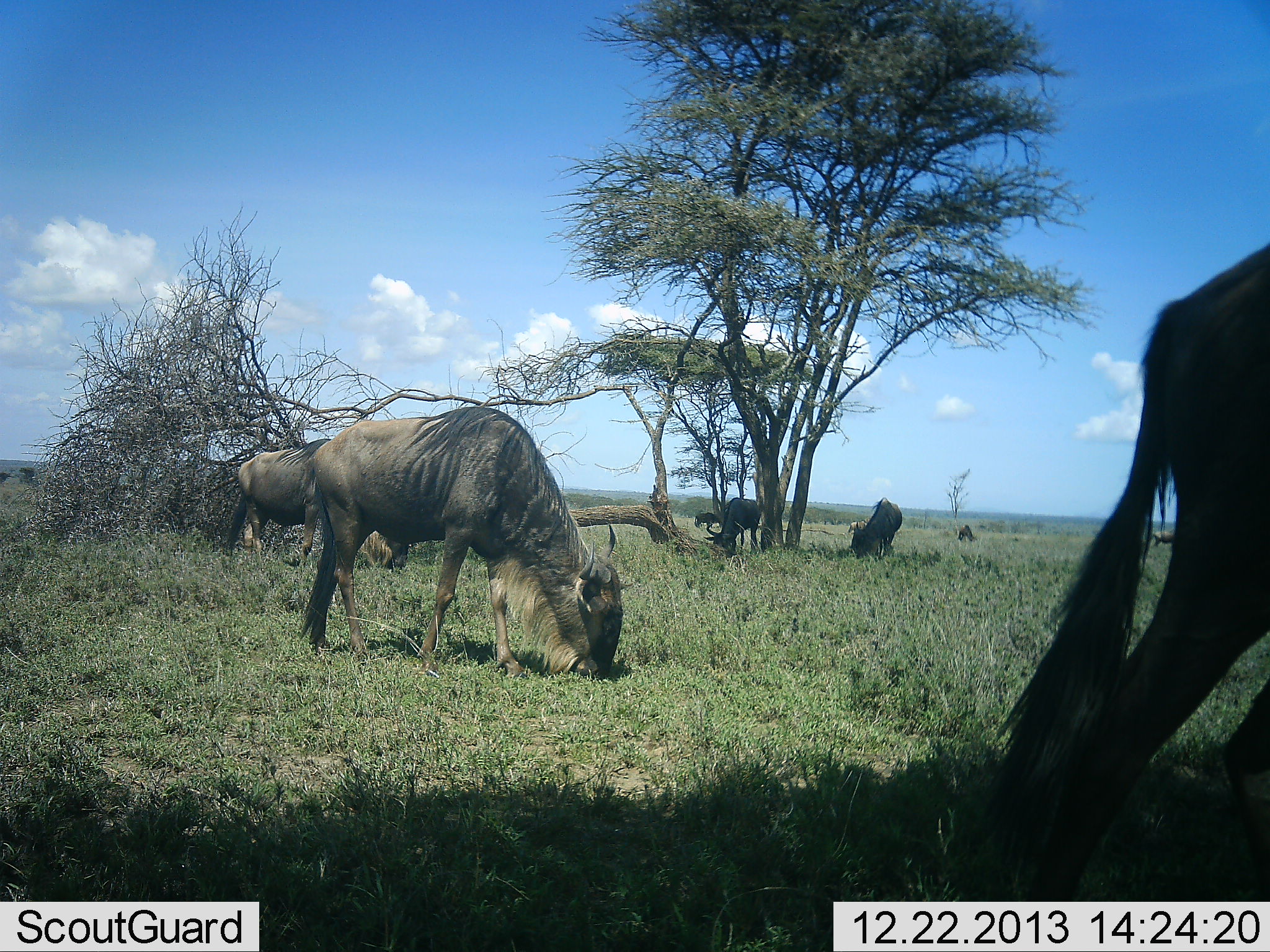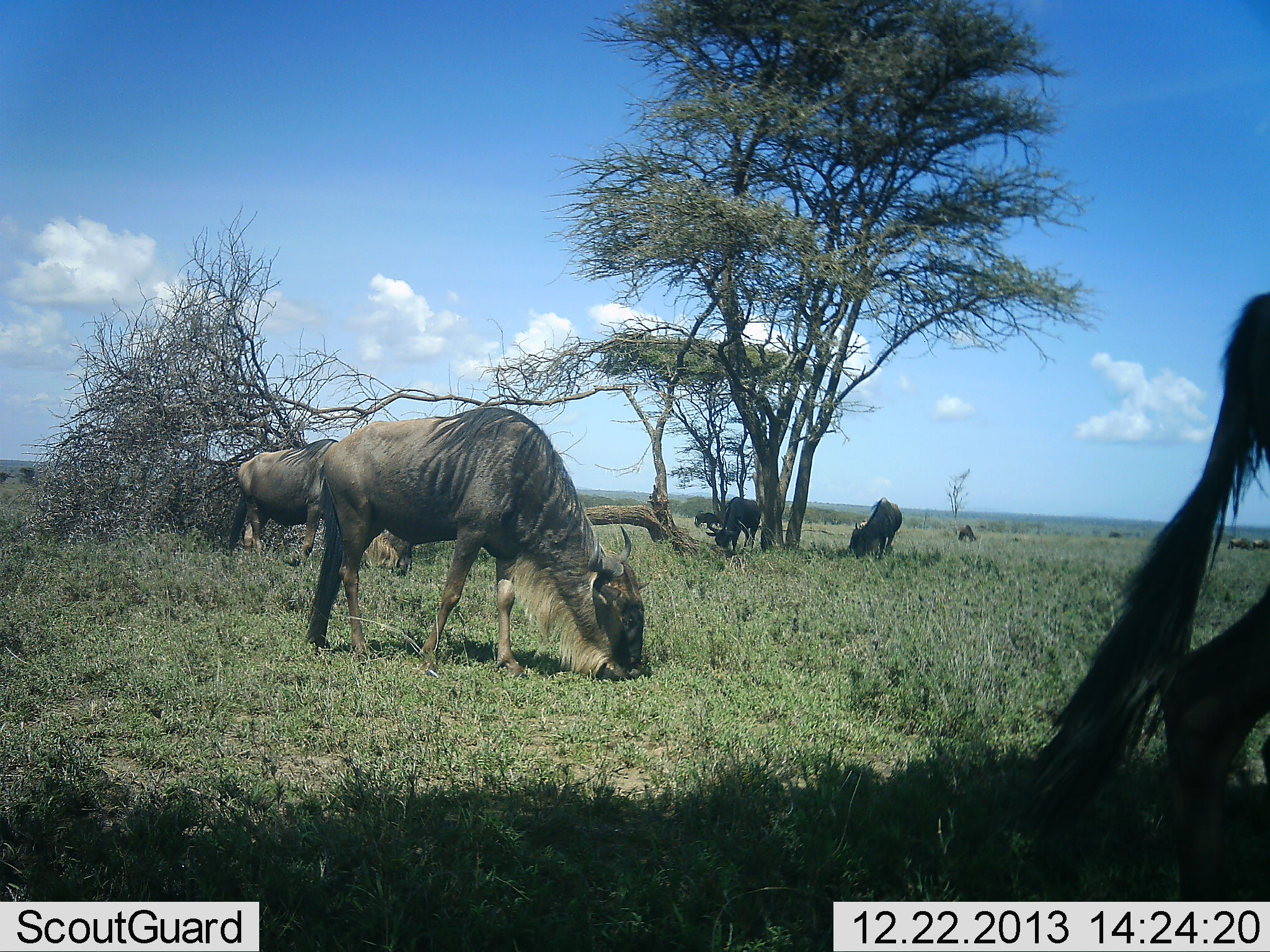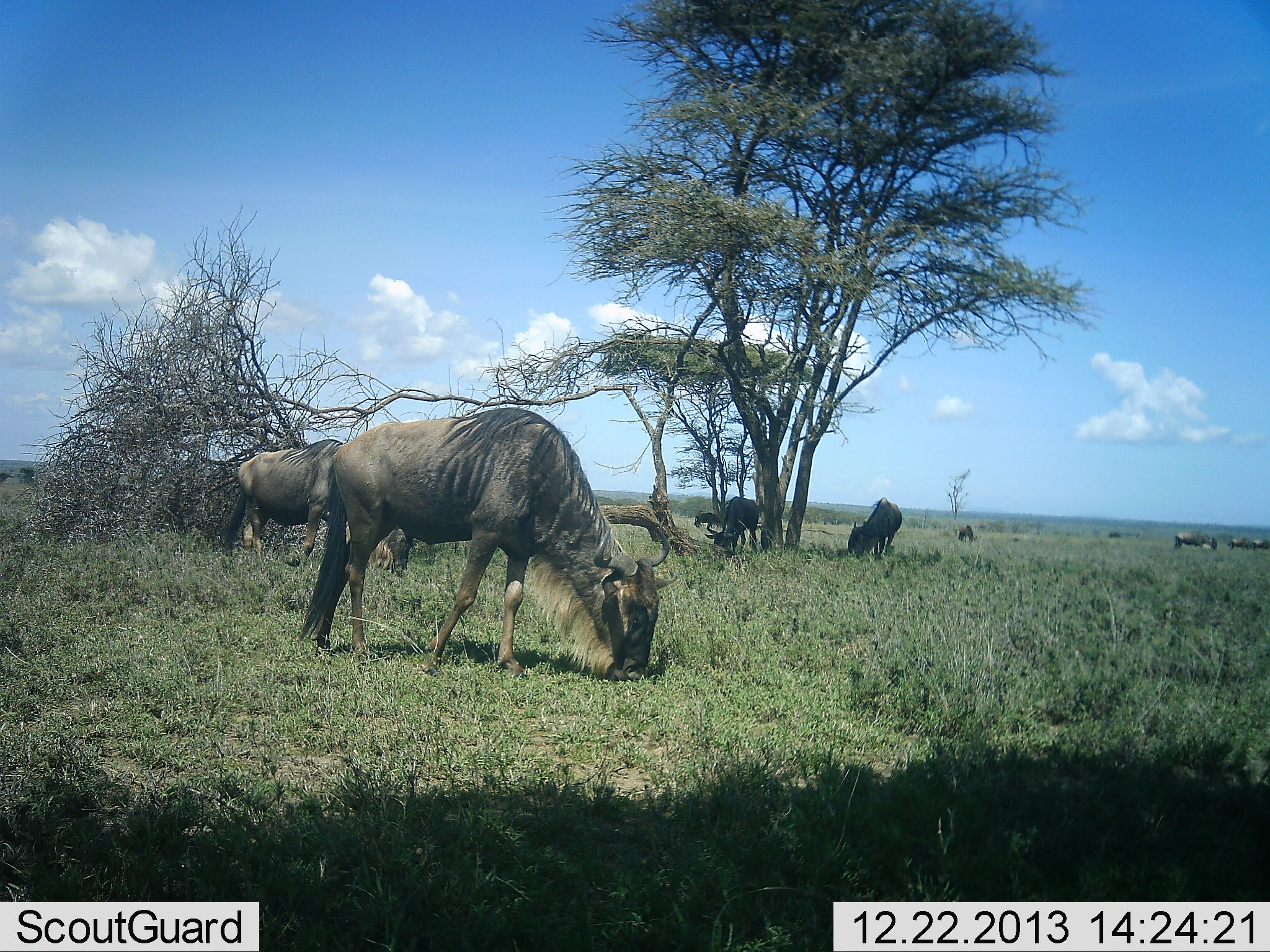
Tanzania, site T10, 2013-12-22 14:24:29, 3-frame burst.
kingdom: Animalia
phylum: Chordata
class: Mammalia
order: Artiodactyla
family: Bovidae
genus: Connochaetes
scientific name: Connochaetes taurinus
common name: blue wildebeest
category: wildebeest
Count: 7.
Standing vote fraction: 40%.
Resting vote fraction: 0%.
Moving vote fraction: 30%.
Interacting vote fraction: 0%.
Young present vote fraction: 0%.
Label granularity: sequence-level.